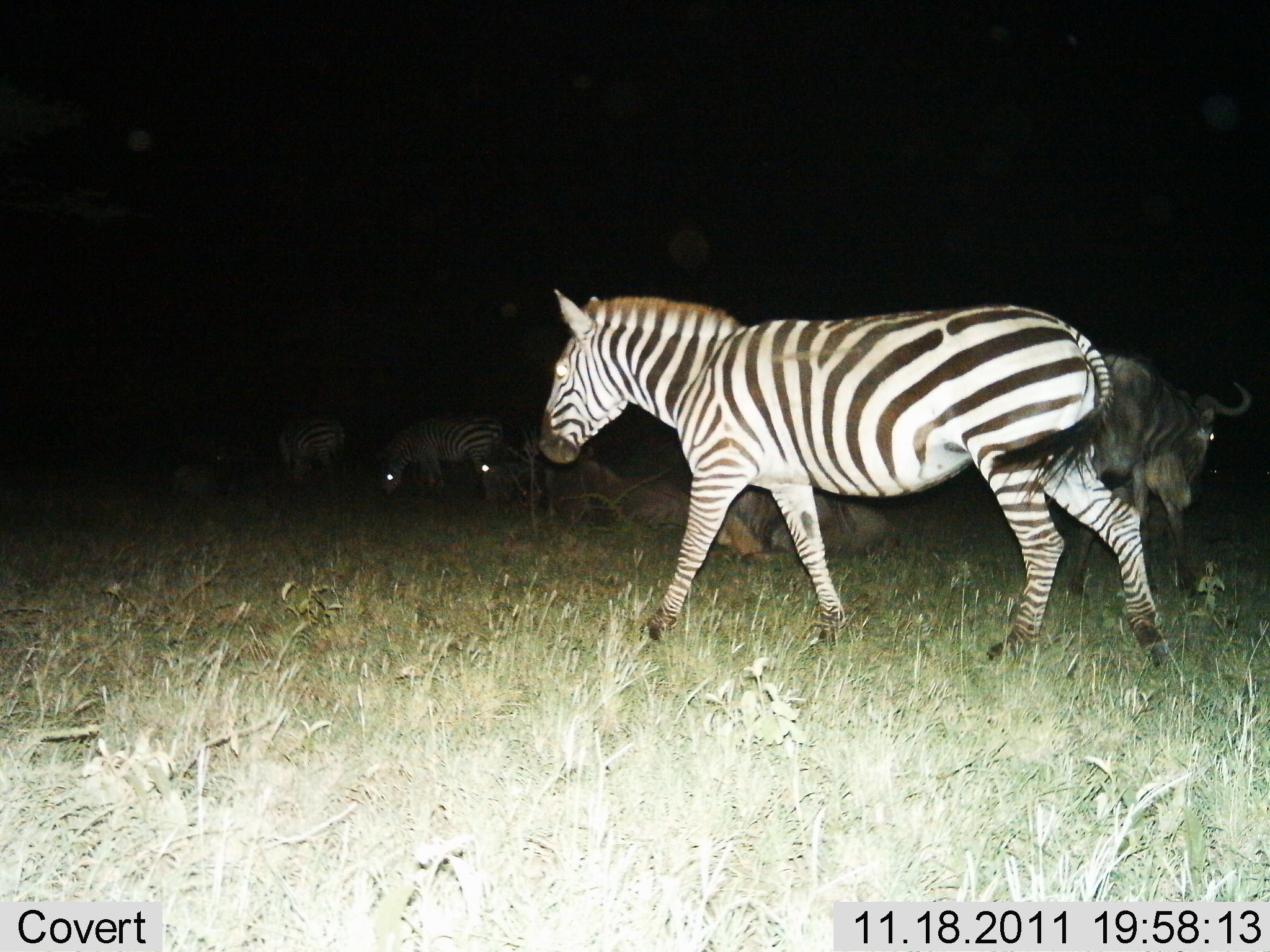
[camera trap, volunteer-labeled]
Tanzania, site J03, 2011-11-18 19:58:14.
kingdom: Animalia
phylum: Chordata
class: Mammalia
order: Artiodactyla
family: Bovidae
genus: Connochaetes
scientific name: Connochaetes taurinus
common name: blue wildebeest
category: wildebeest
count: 3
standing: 64%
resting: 82%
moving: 27%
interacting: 0%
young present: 0%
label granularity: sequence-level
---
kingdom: Animalia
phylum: Chordata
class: Mammalia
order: Perissodactyla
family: Equidae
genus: Equus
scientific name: Equus quagga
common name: plains zebra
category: zebra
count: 3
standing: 43%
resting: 7%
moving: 86%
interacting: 0%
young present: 0%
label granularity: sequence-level